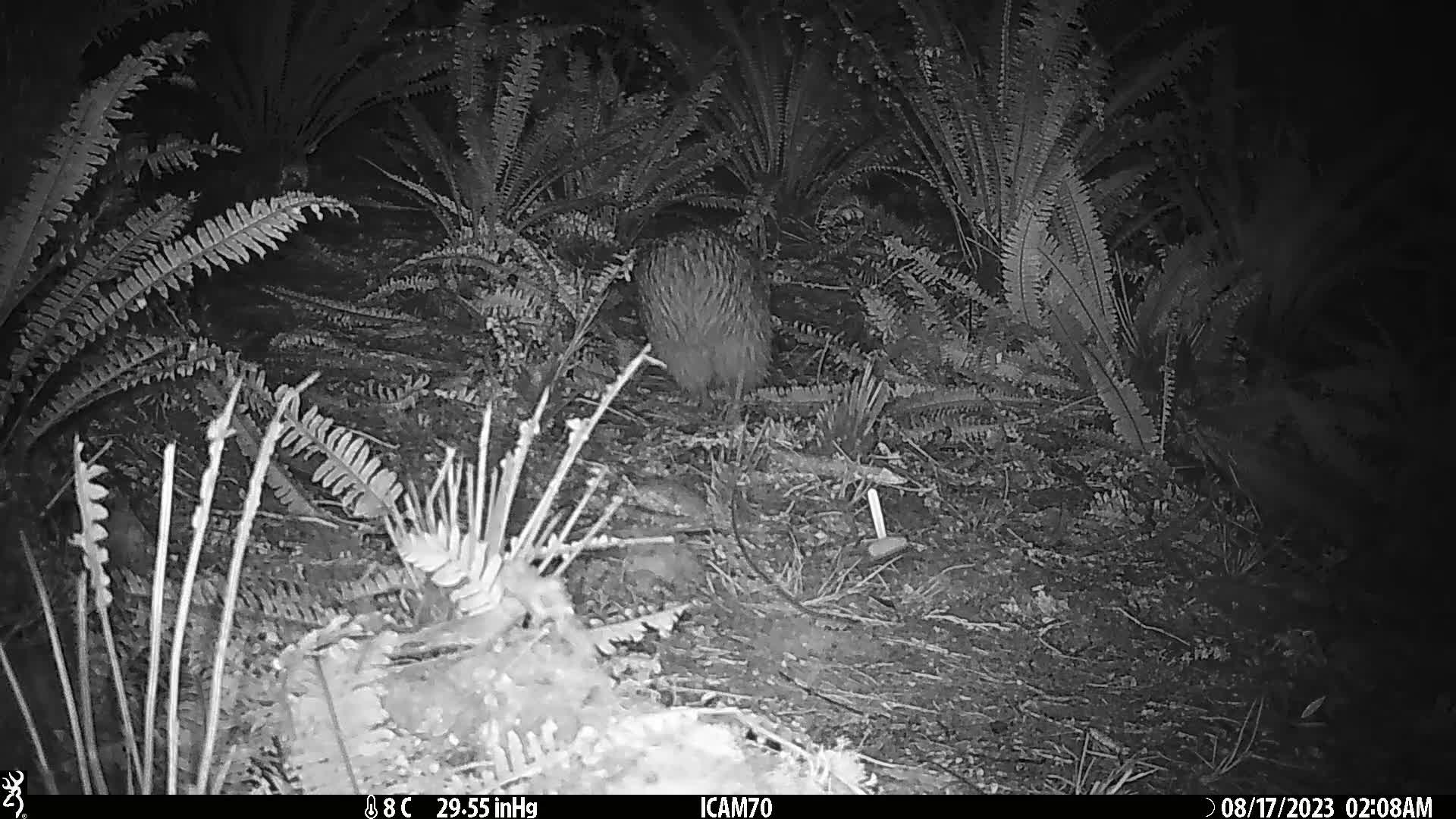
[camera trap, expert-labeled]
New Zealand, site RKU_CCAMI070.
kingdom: Animalia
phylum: Chordata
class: Aves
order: Apterygiformes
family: Apterygidae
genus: Apteryx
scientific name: Apteryx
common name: kiwi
Kiwi (Apteryx).